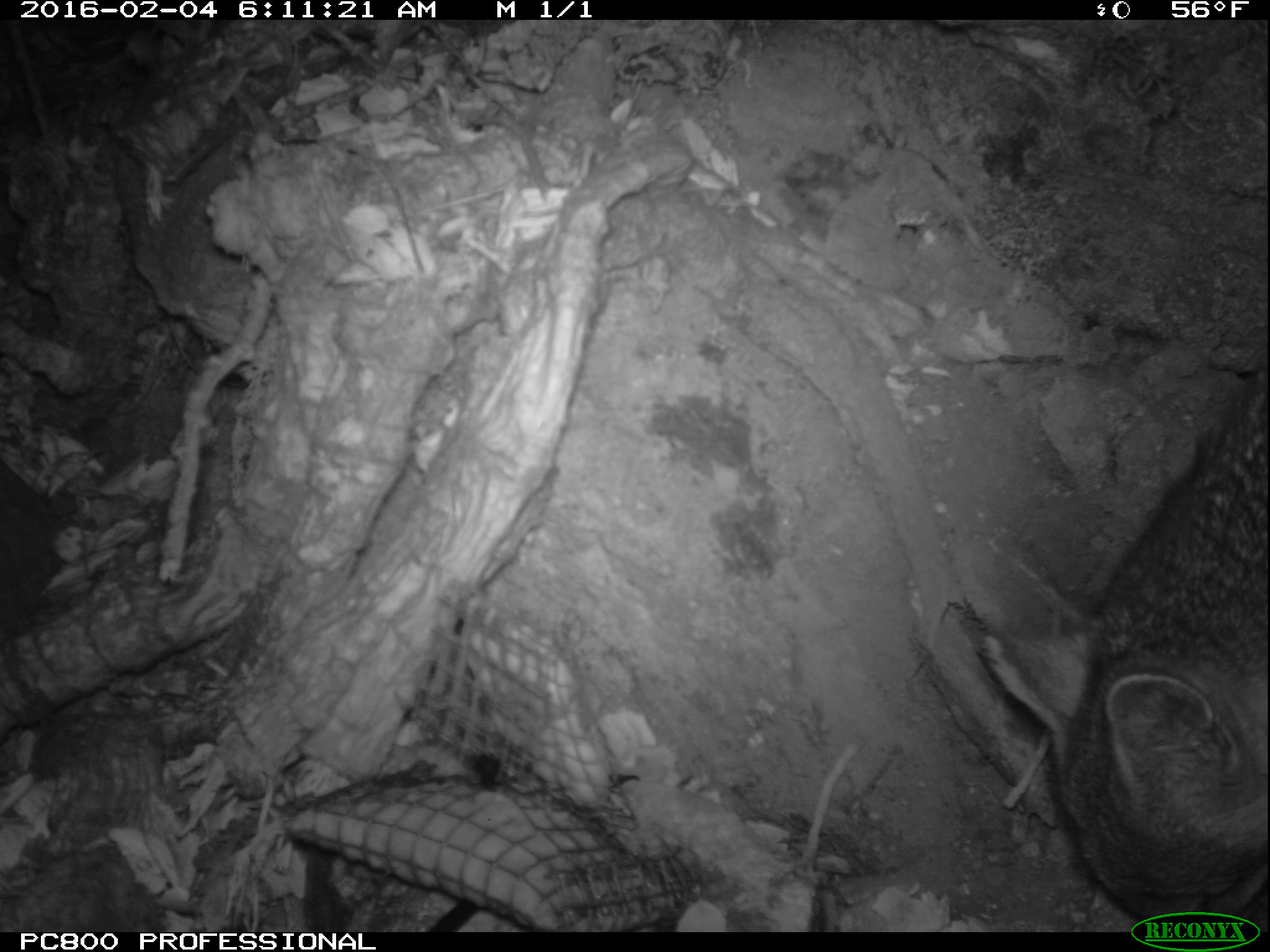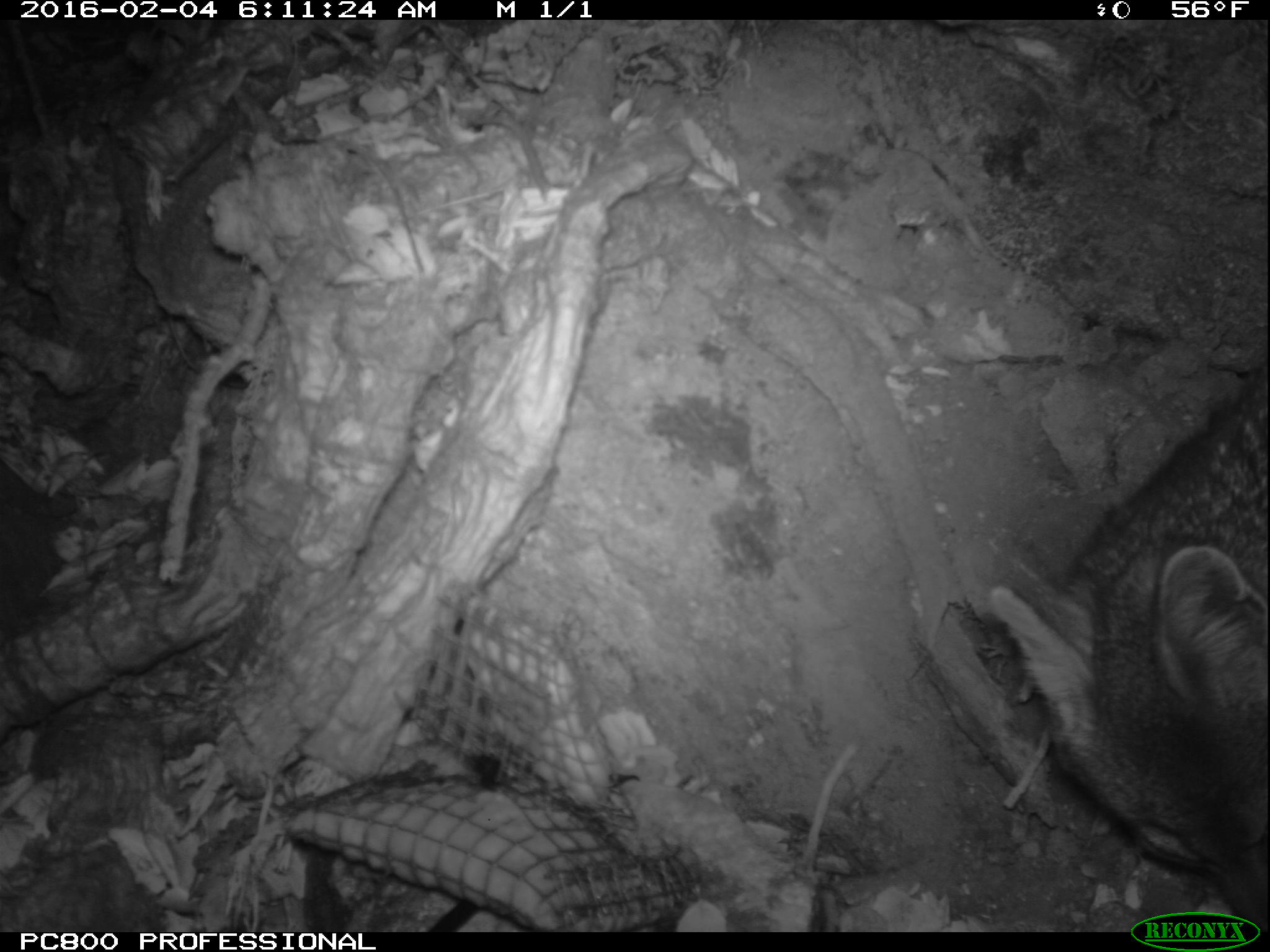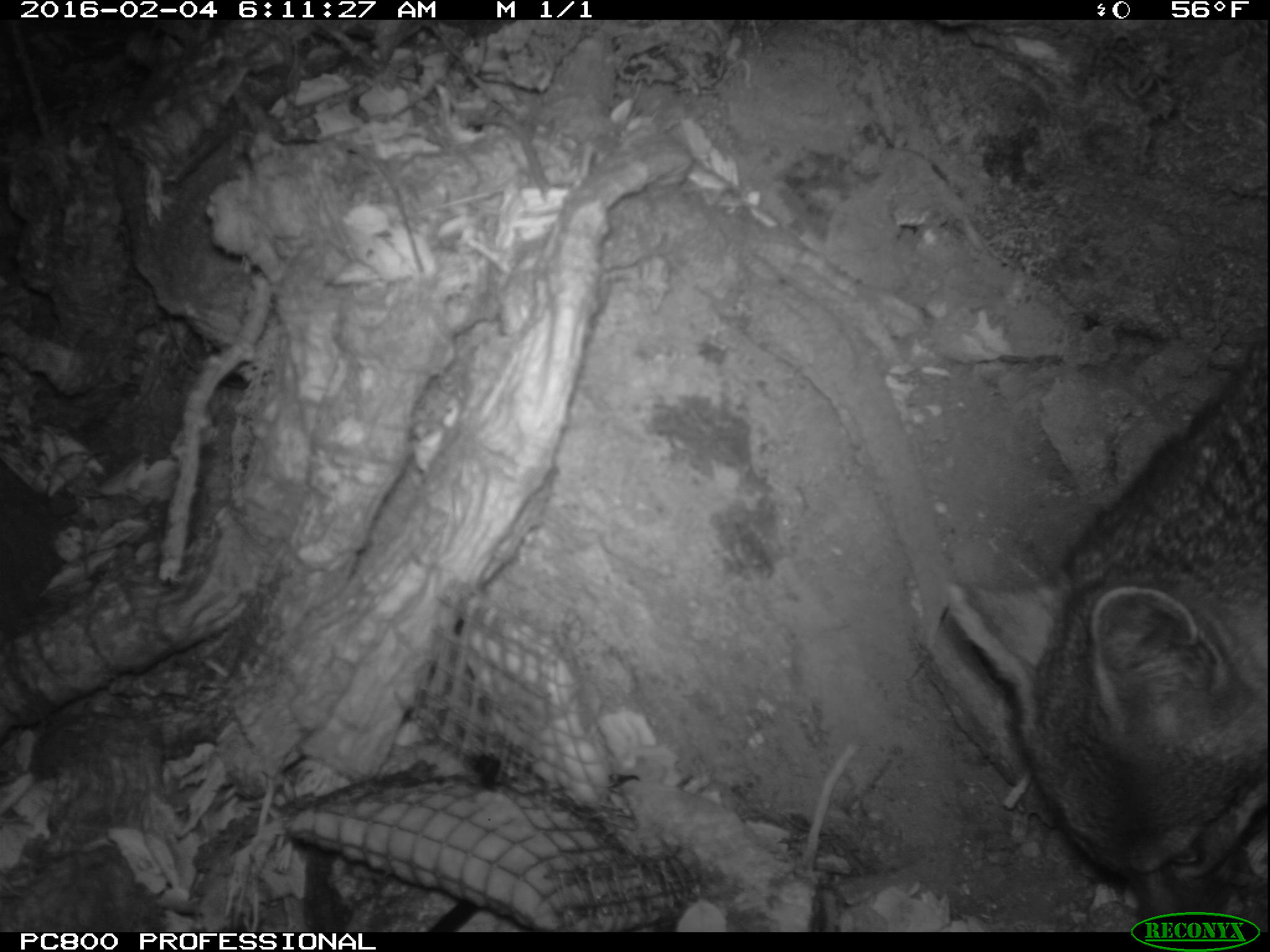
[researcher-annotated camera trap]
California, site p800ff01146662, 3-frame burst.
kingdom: Animalia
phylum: Chordata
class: Mammalia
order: Carnivora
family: Canidae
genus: Urocyon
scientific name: Urocyon littoralis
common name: island fox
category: fox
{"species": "fox (island fox) (Urocyon littoralis)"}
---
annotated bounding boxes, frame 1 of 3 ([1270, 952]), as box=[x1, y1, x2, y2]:
fox: box=[976, 357, 1269, 931]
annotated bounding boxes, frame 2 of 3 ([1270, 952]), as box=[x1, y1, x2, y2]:
fox: box=[985, 348, 1268, 932]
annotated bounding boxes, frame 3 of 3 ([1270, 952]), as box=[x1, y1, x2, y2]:
fox: box=[950, 337, 1268, 922]